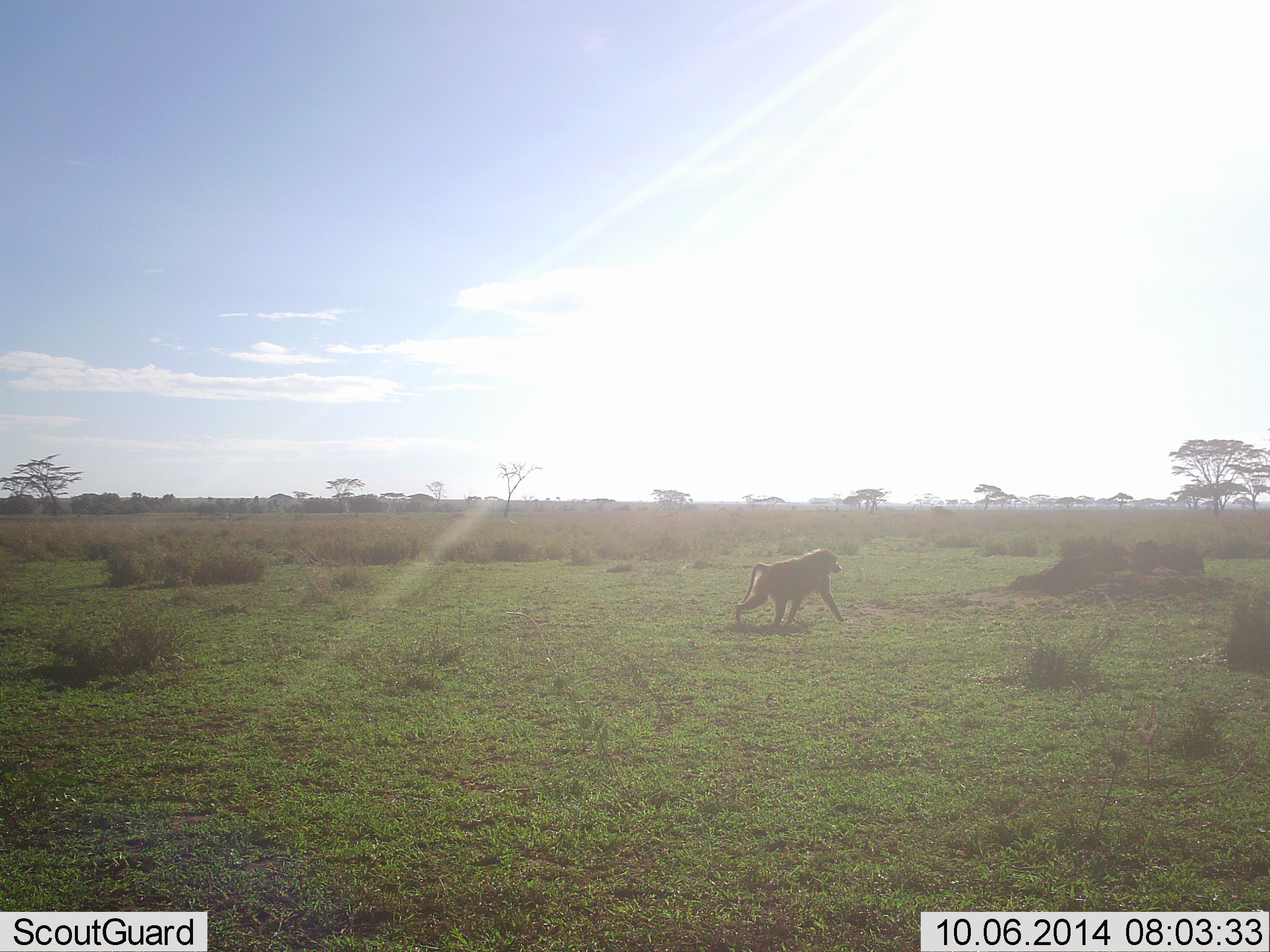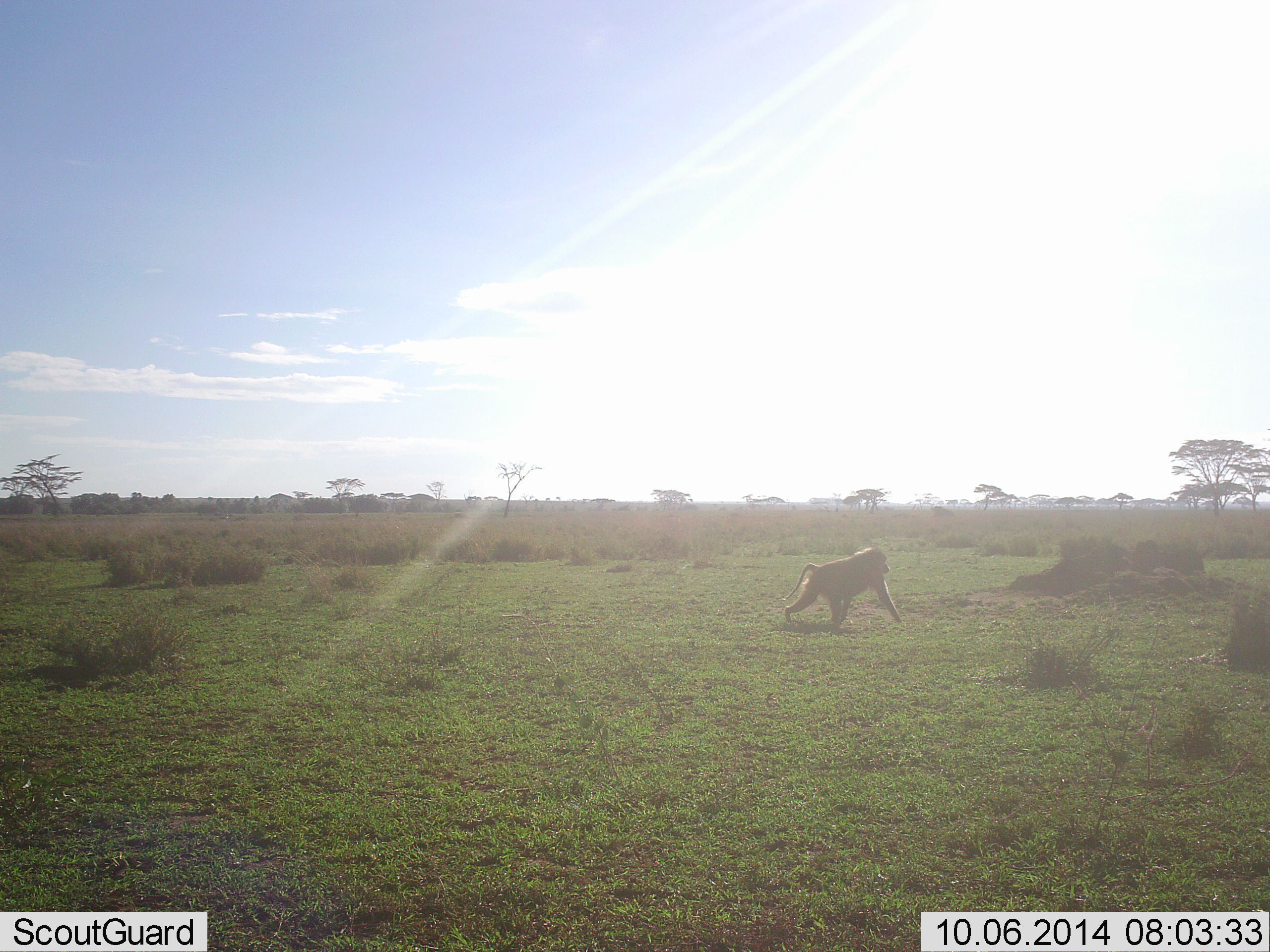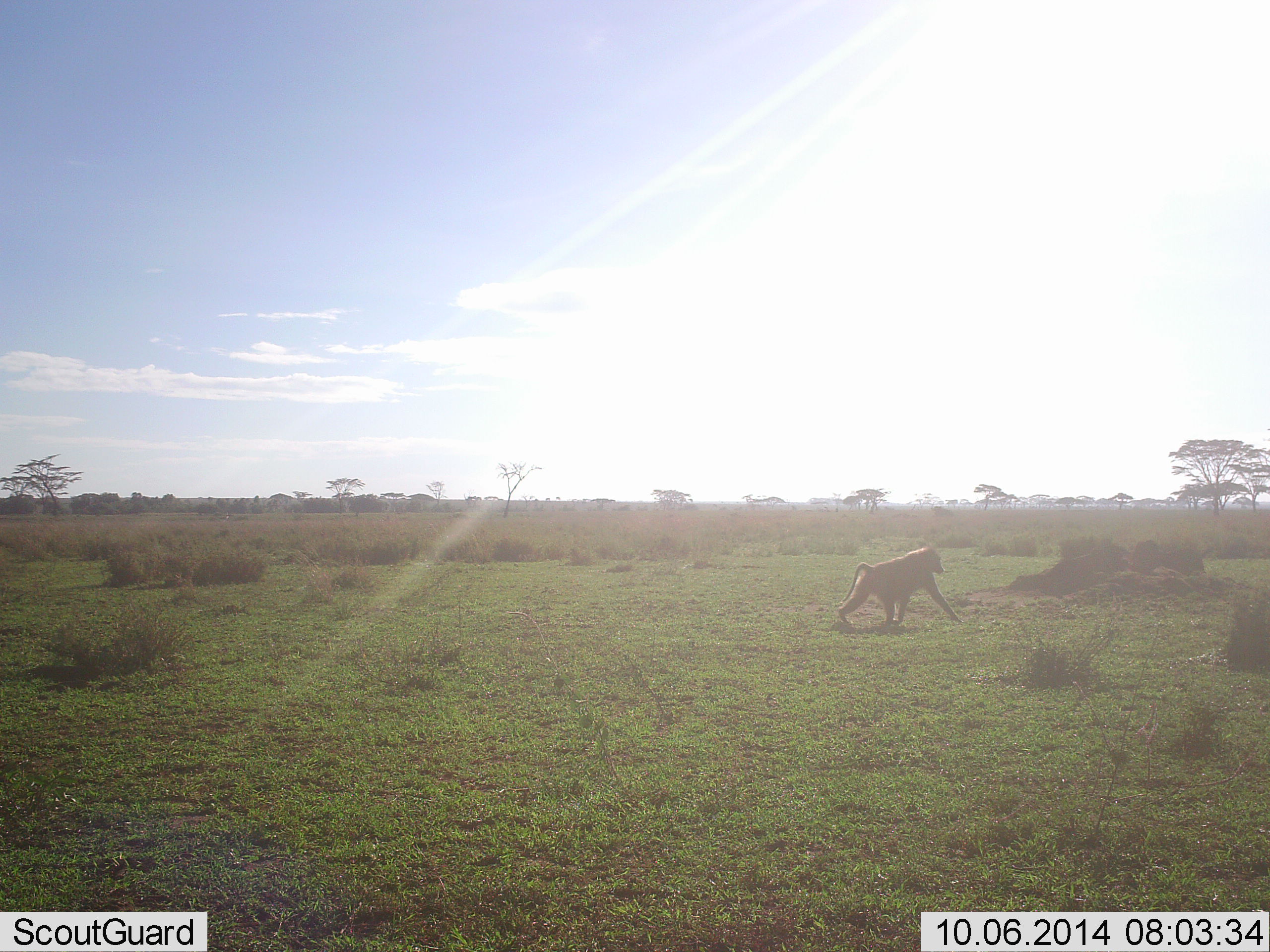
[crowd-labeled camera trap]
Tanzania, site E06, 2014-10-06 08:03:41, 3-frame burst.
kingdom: Animalia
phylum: Chordata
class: Mammalia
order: Primates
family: Cercopithecidae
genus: Papio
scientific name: Papio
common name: baboon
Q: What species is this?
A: Baboon (Papio).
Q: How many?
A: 1.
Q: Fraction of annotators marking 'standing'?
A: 0%.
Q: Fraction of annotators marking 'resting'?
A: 0%.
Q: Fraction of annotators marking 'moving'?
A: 100%.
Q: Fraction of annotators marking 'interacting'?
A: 0%.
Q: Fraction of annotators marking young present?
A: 0%.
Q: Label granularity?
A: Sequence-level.